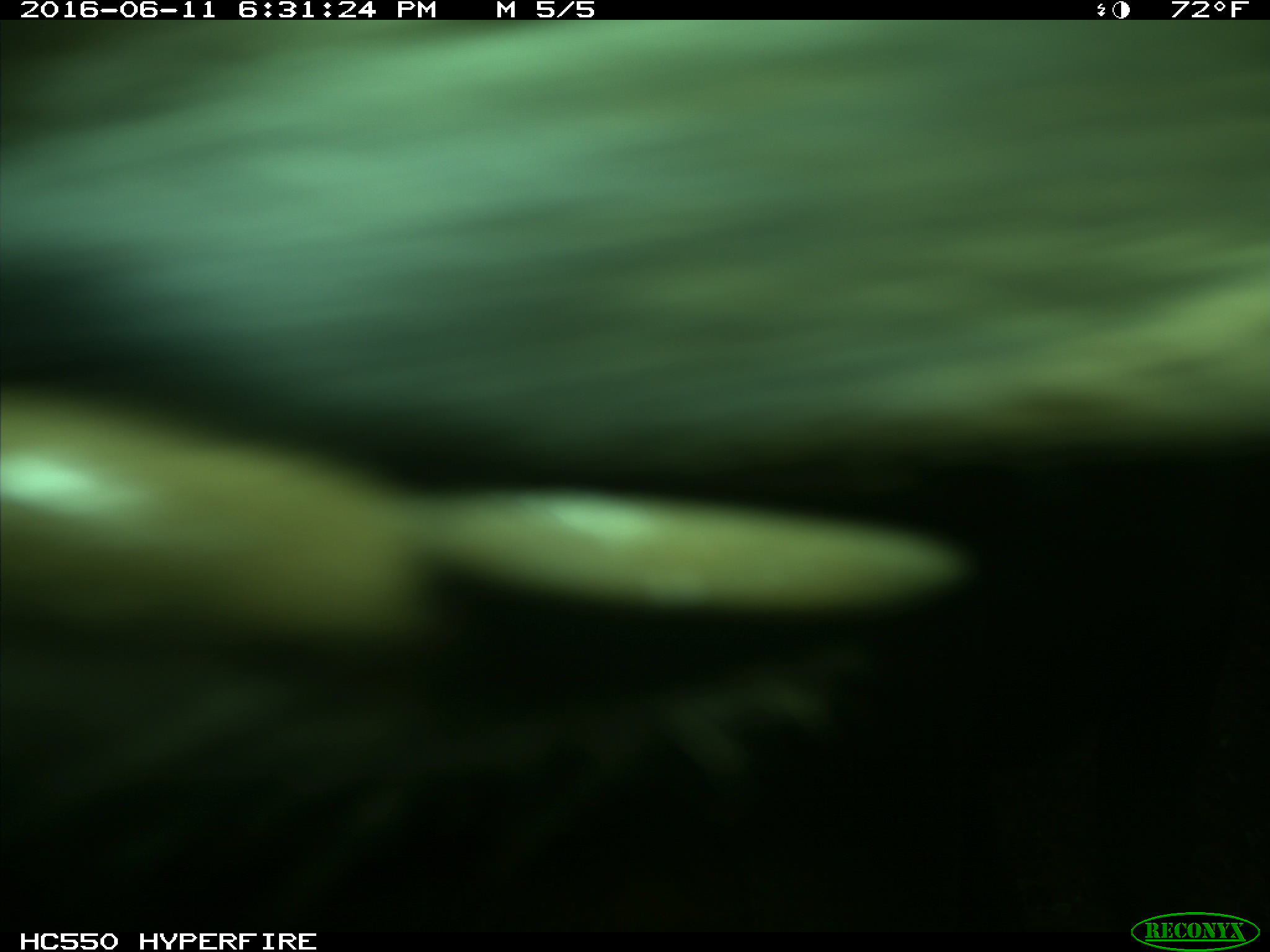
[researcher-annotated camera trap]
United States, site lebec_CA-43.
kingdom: Animalia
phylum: Chordata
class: Mammalia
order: Artiodactyla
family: Bovidae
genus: Bos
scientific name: Bos taurus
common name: domestic cow